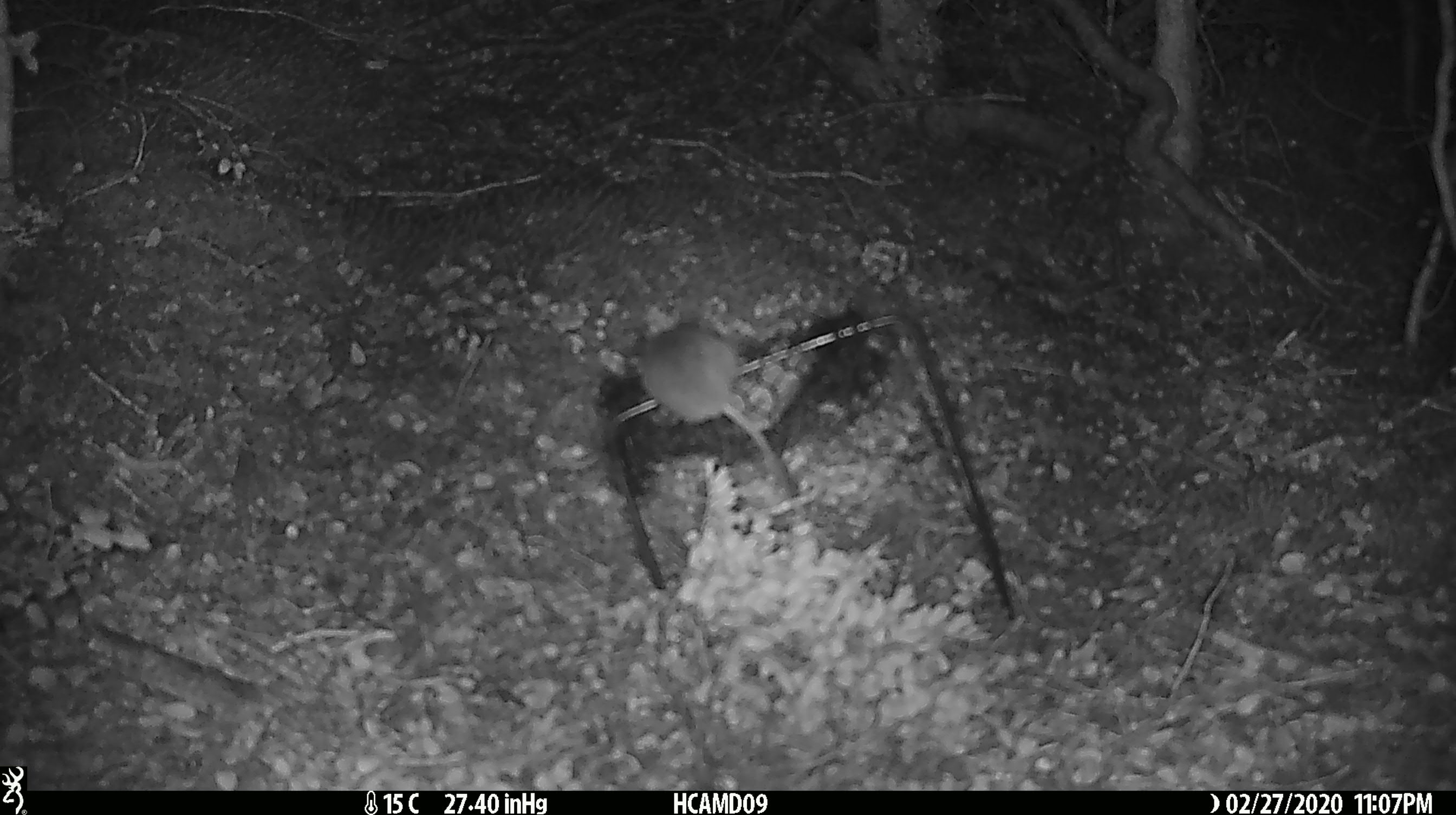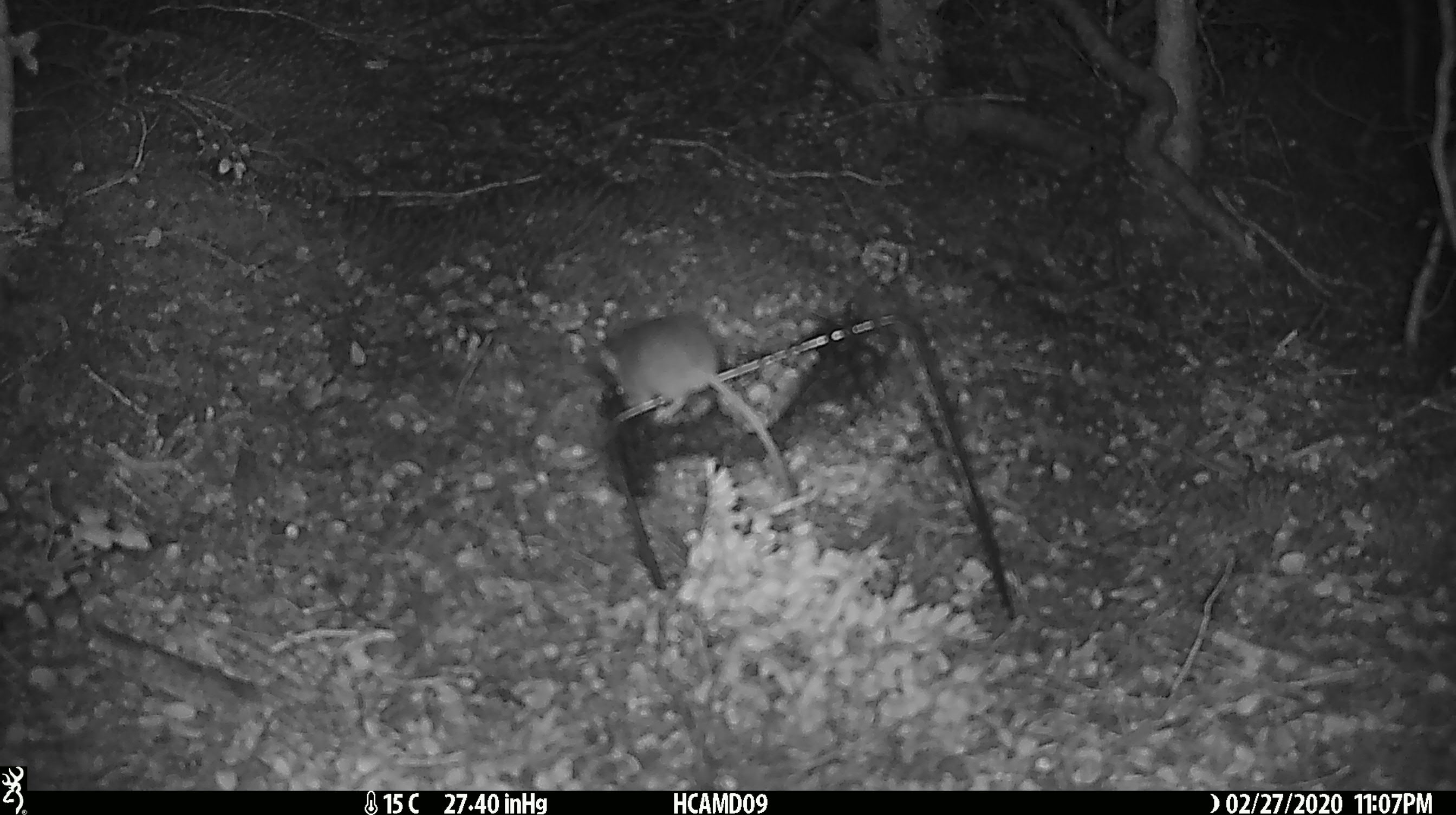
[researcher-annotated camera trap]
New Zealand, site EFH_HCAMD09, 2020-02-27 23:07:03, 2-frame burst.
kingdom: Animalia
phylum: Chordata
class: Mammalia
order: Rodentia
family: Muridae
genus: Mus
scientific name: Mus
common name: mouse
Mouse (Mus).